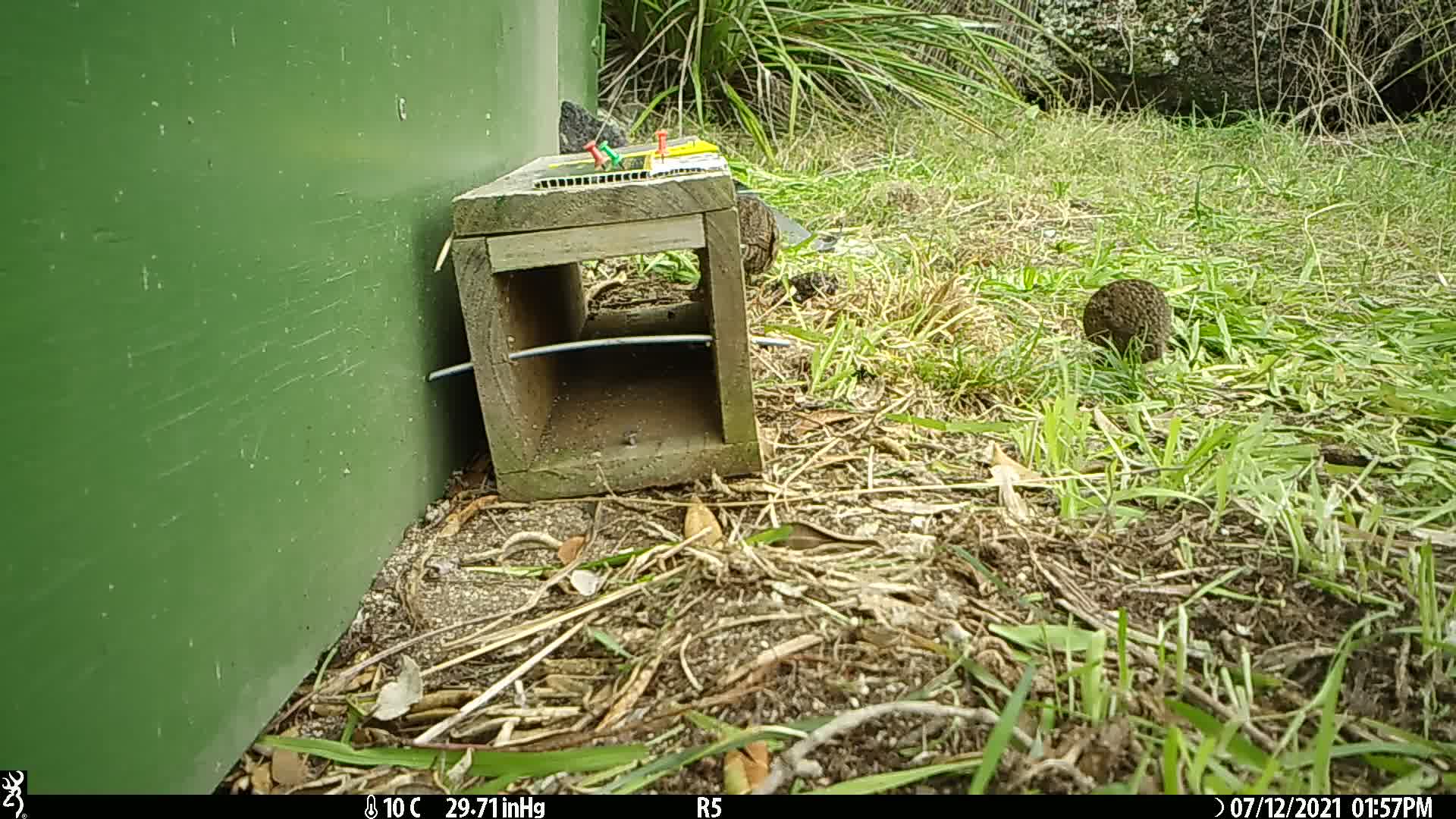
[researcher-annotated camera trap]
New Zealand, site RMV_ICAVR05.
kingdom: Animalia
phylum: Chordata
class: Aves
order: Galliformes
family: Phasianidae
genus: Synoicus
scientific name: Synoicus ypsilophorus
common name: brown quail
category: quail brown